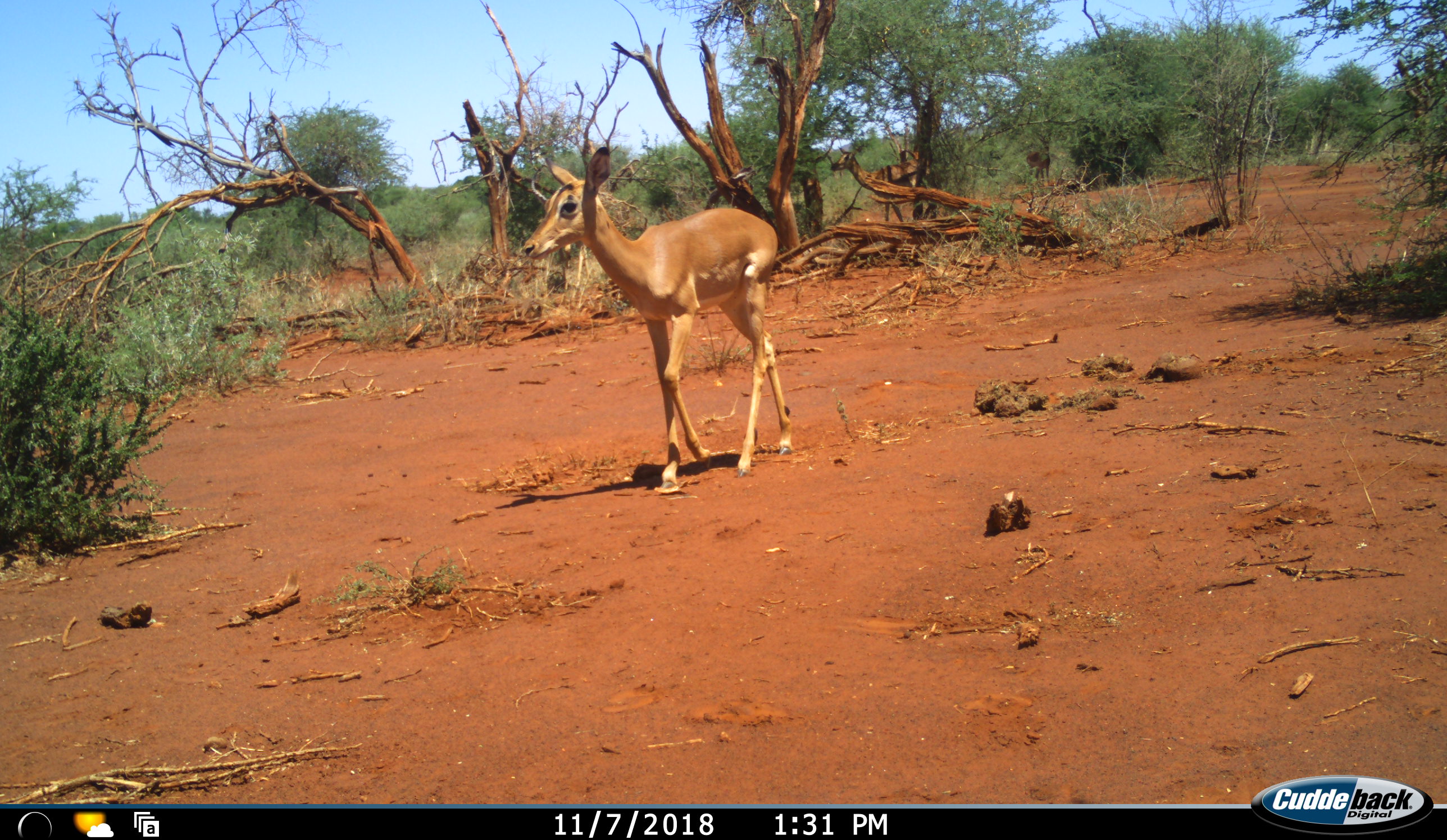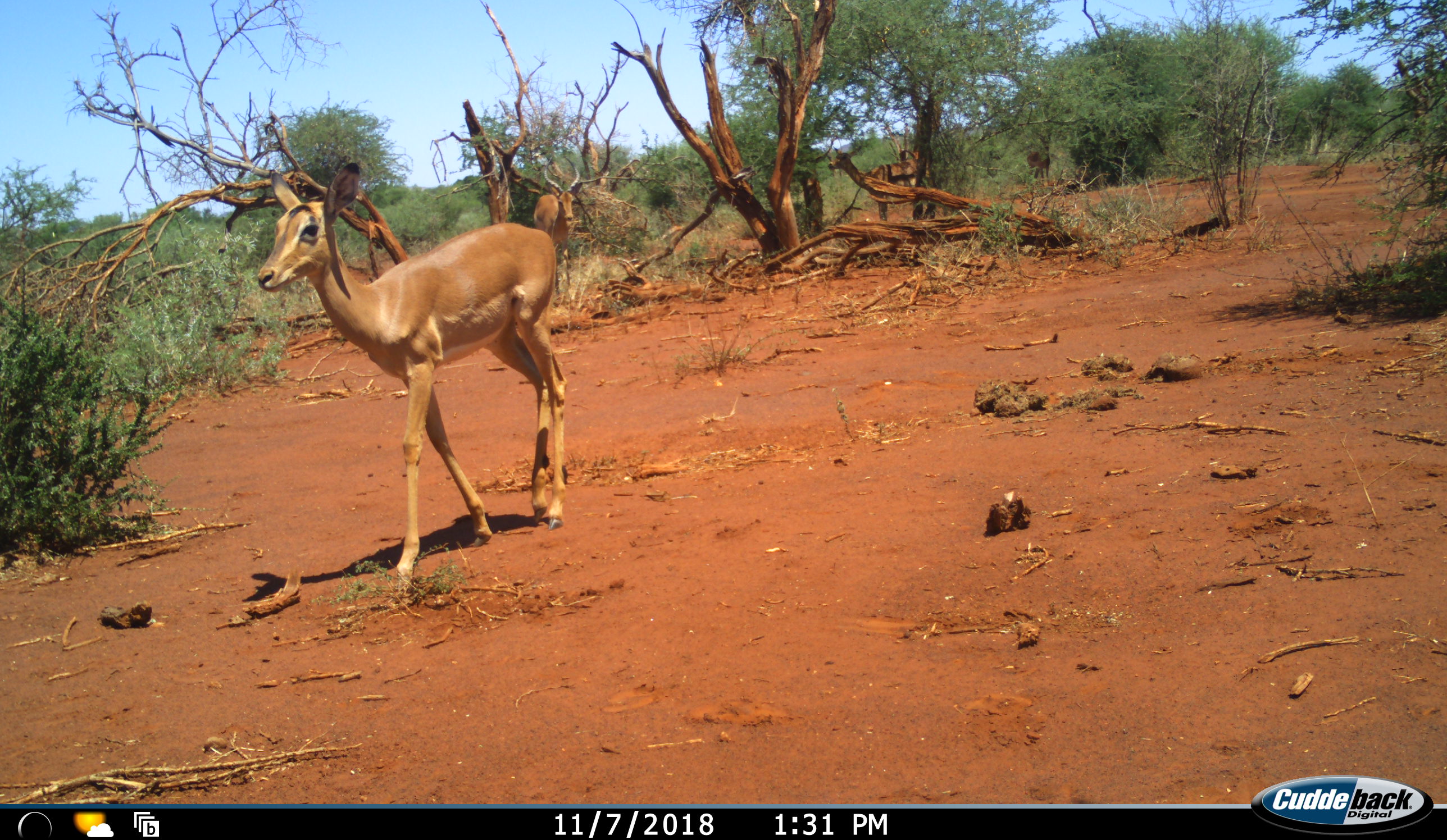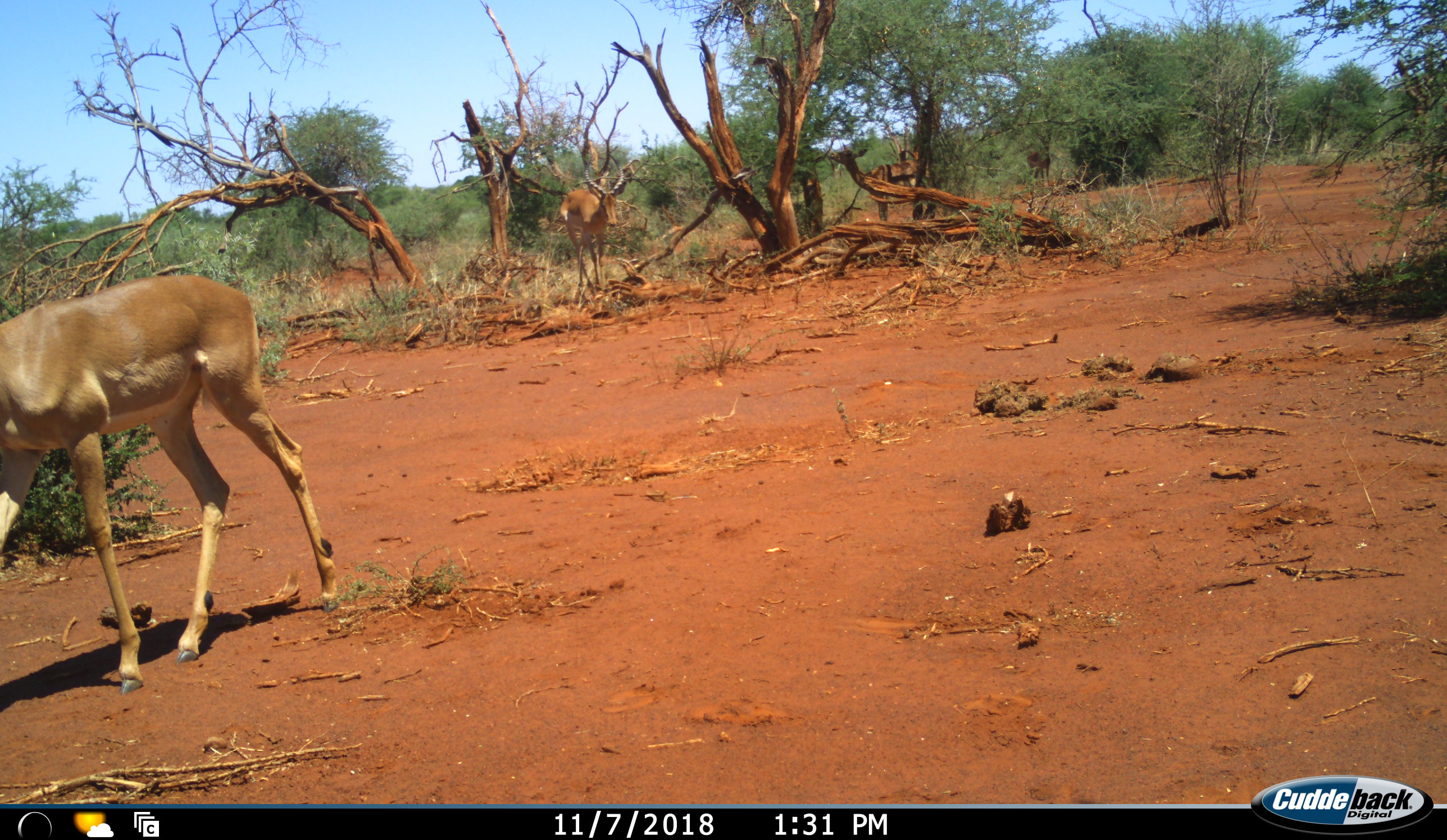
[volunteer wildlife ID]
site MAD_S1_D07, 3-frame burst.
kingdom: Animalia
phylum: Chordata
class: Mammalia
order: Artiodactyla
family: Bovidae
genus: Aepyceros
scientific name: Aepyceros melampus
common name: impala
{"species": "impala (Aepyceros melampus)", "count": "3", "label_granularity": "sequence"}